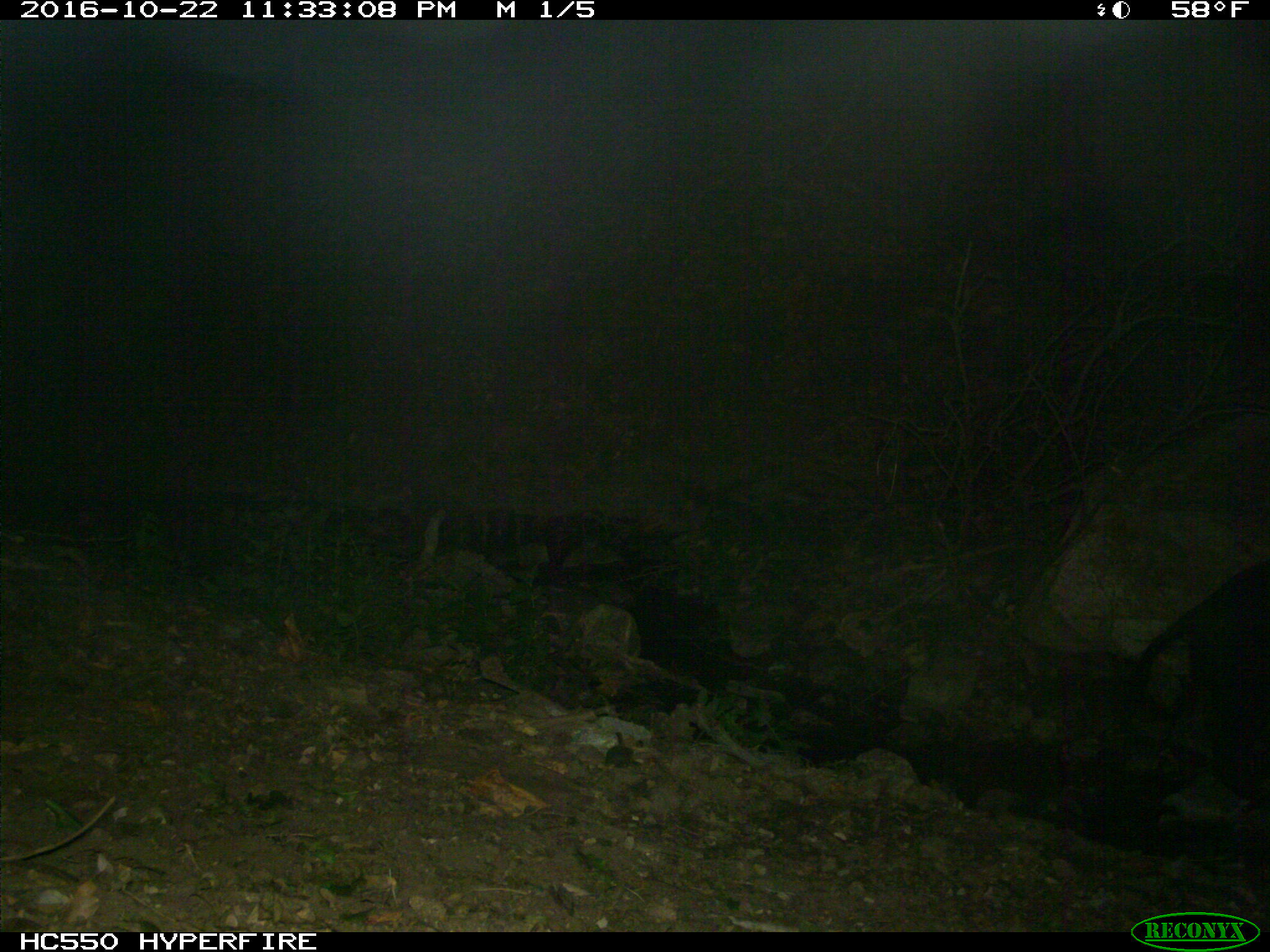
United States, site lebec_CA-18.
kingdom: Animalia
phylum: Chordata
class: Mammalia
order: Artiodactyla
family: Suidae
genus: Sus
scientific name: Sus scrofa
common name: wild boar